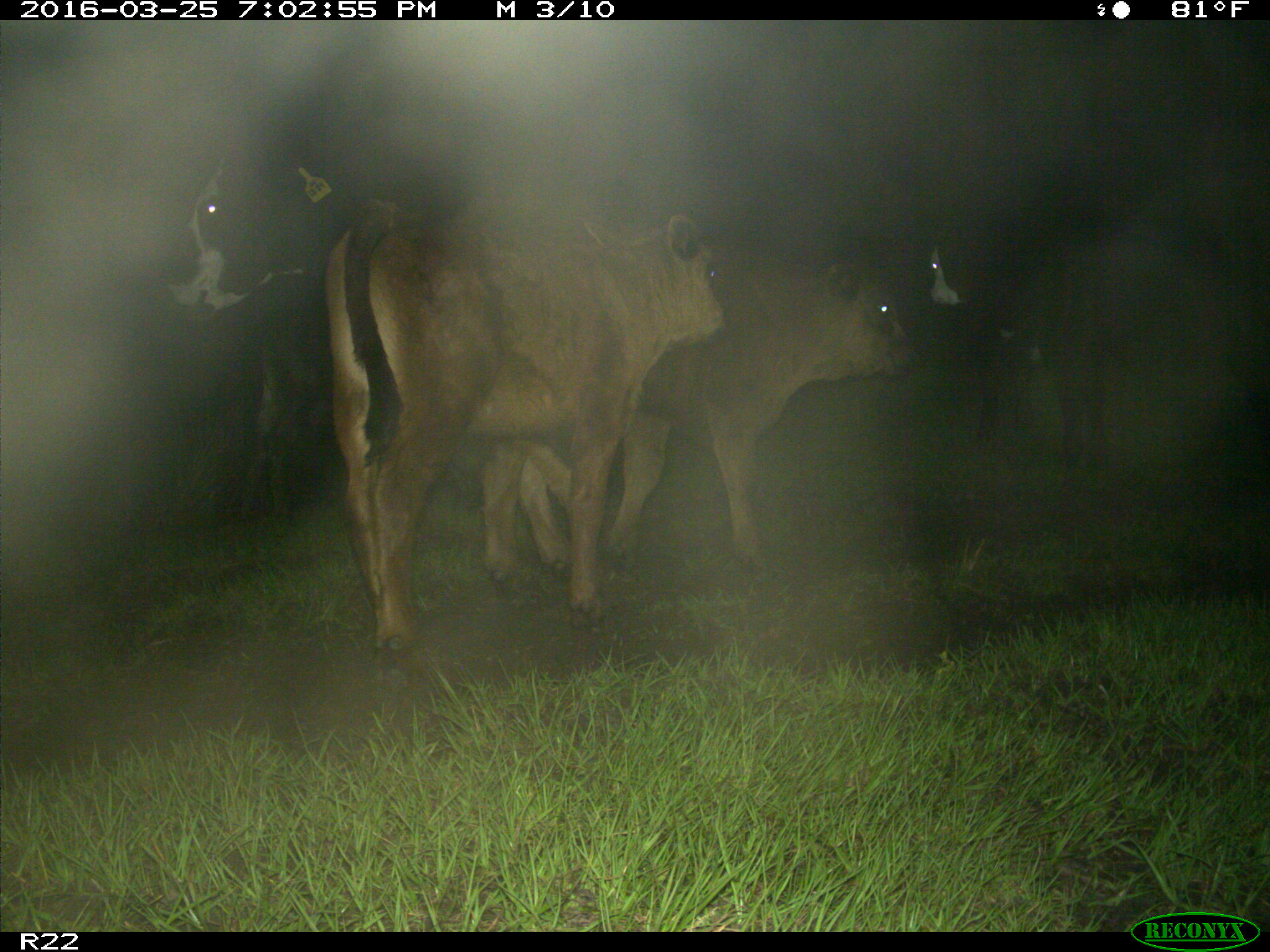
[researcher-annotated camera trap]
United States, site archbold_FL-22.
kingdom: Animalia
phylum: Chordata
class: Mammalia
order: Artiodactyla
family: Bovidae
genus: Bos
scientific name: Bos taurus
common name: domestic cow